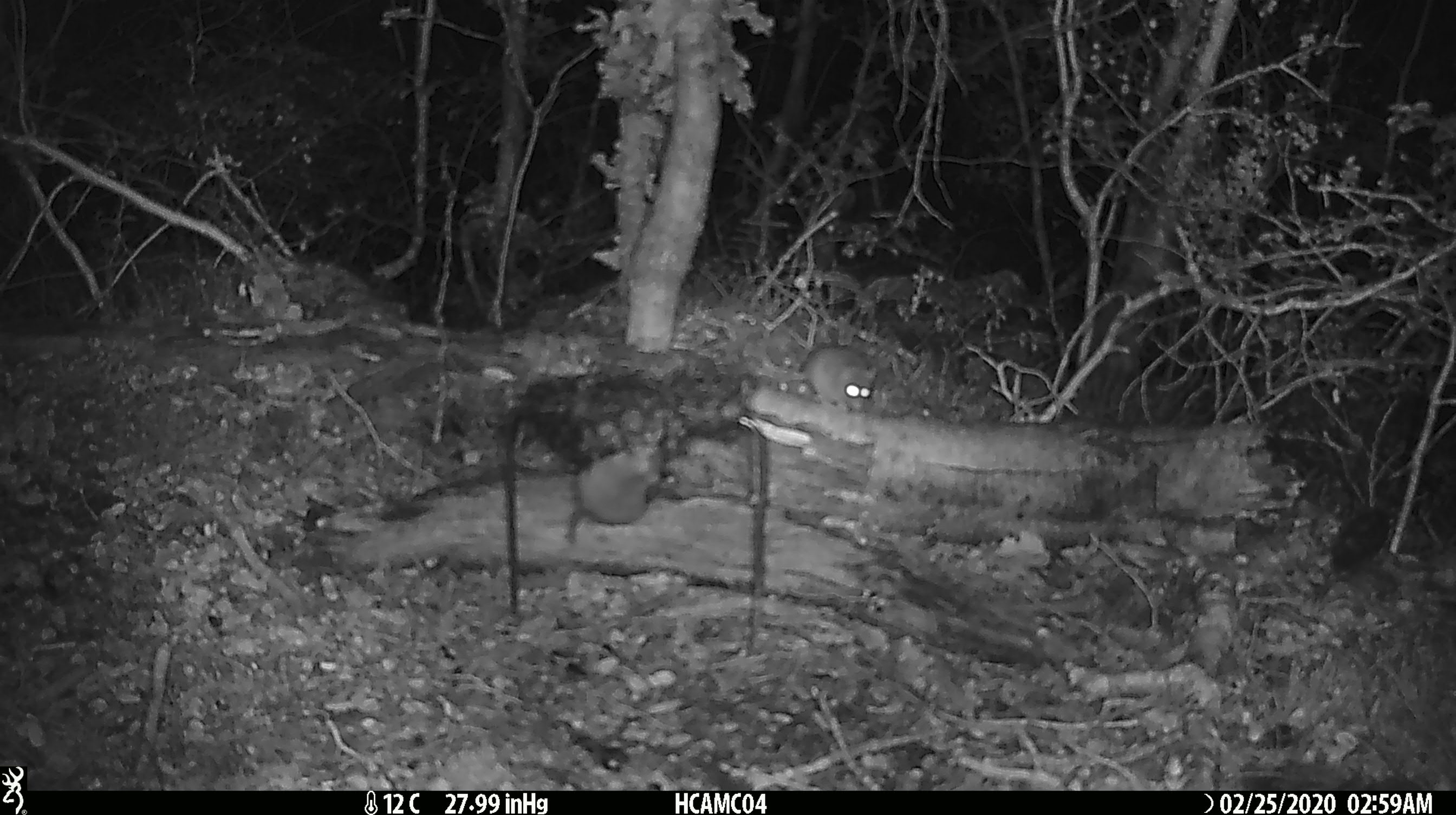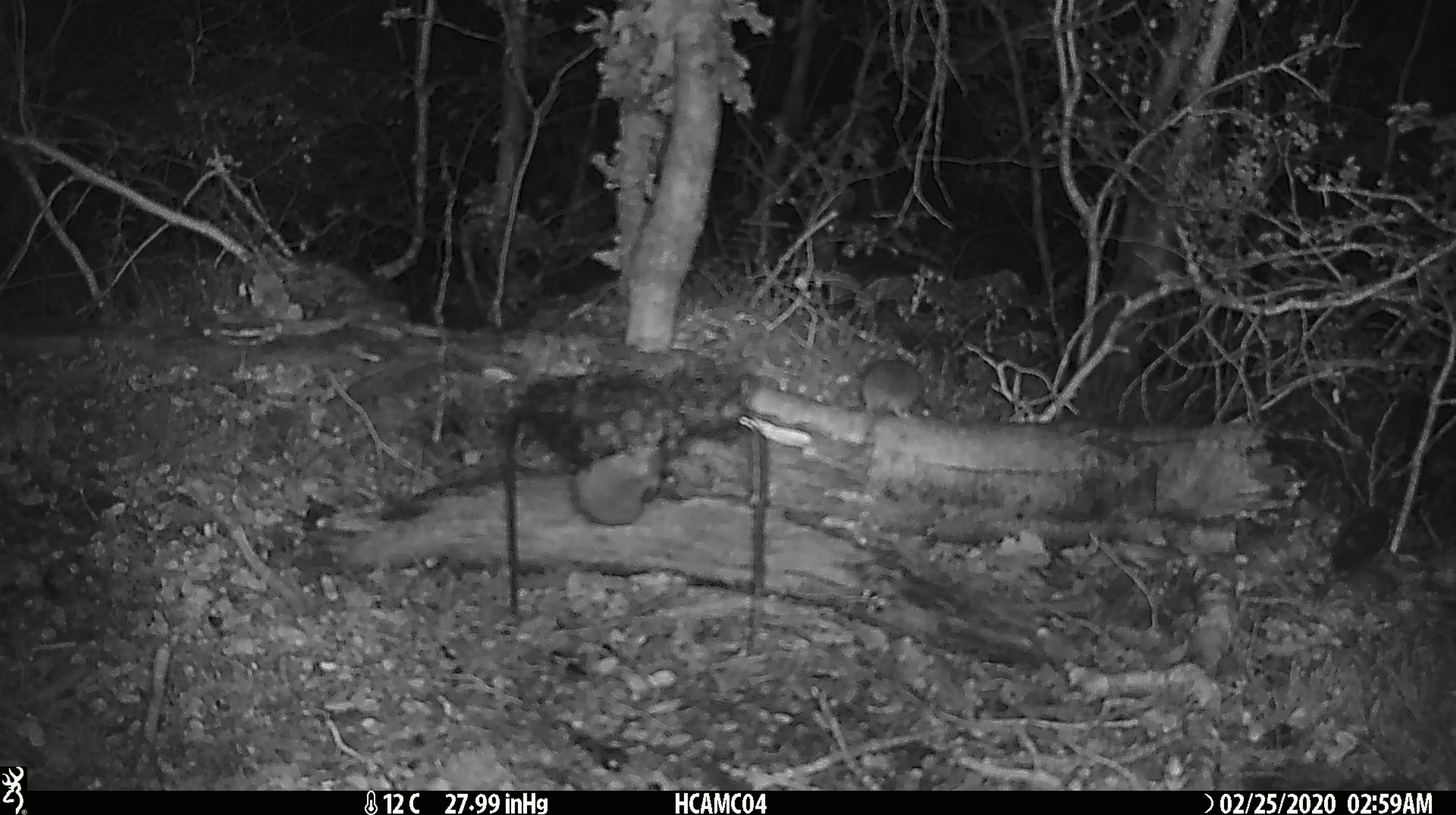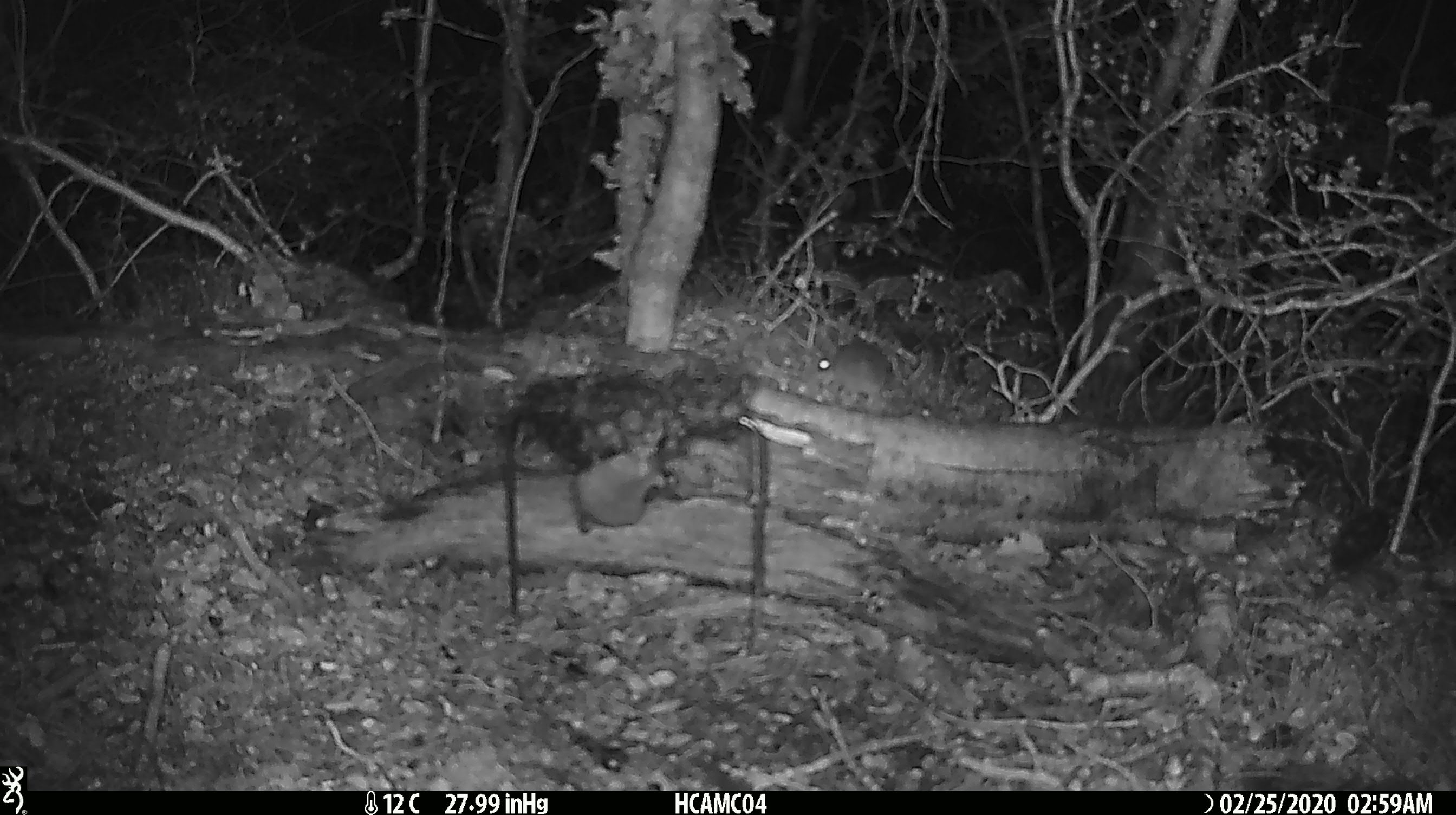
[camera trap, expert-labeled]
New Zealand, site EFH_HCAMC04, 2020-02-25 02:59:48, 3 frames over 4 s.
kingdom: Animalia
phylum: Chordata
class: Mammalia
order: Rodentia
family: Muridae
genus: Mus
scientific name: Mus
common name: mouse